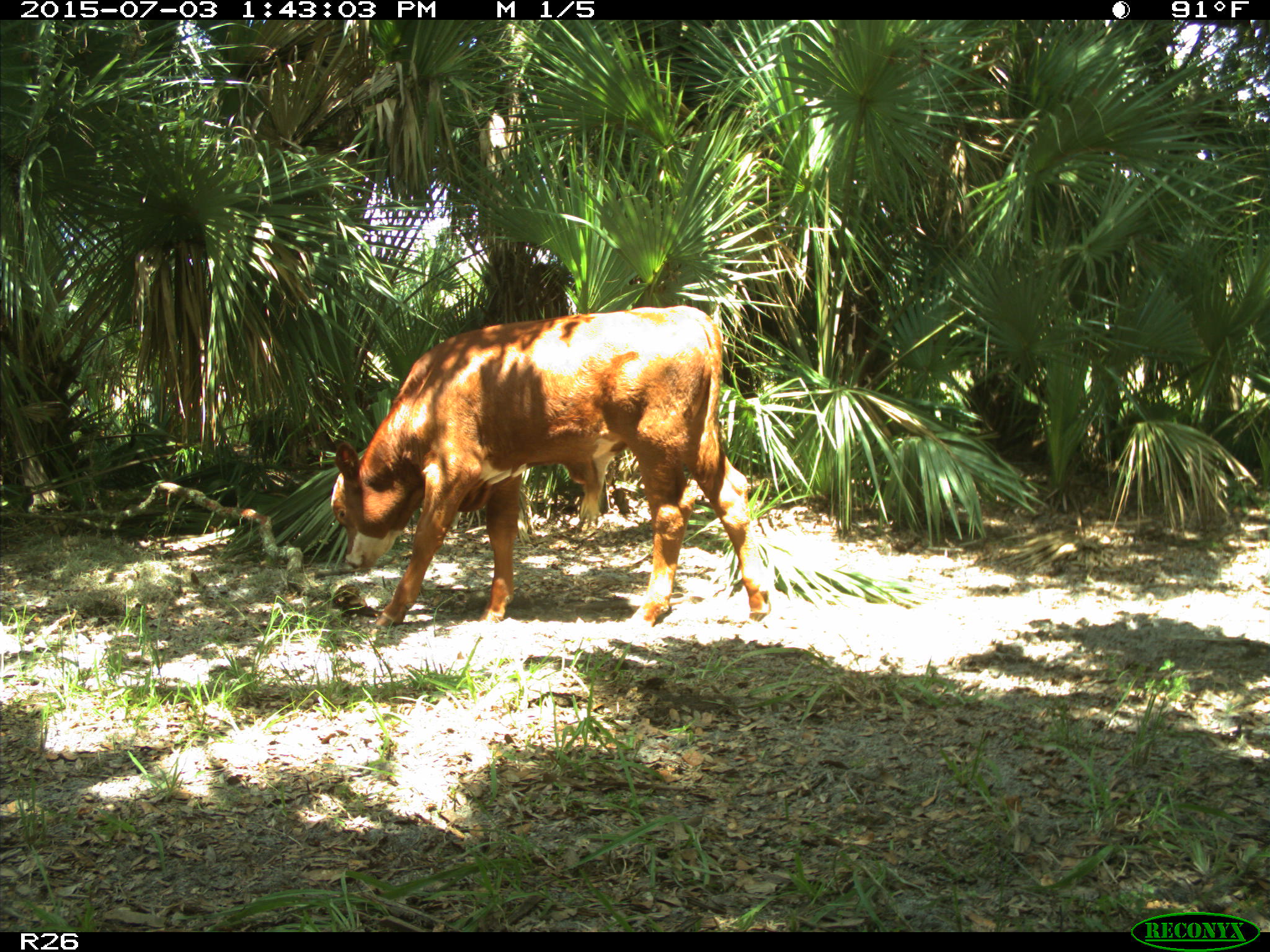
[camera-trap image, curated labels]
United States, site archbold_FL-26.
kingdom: Animalia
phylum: Chordata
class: Mammalia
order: Artiodactyla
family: Bovidae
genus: Bos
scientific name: Bos taurus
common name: domestic cow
Bos taurus (domestic cow).